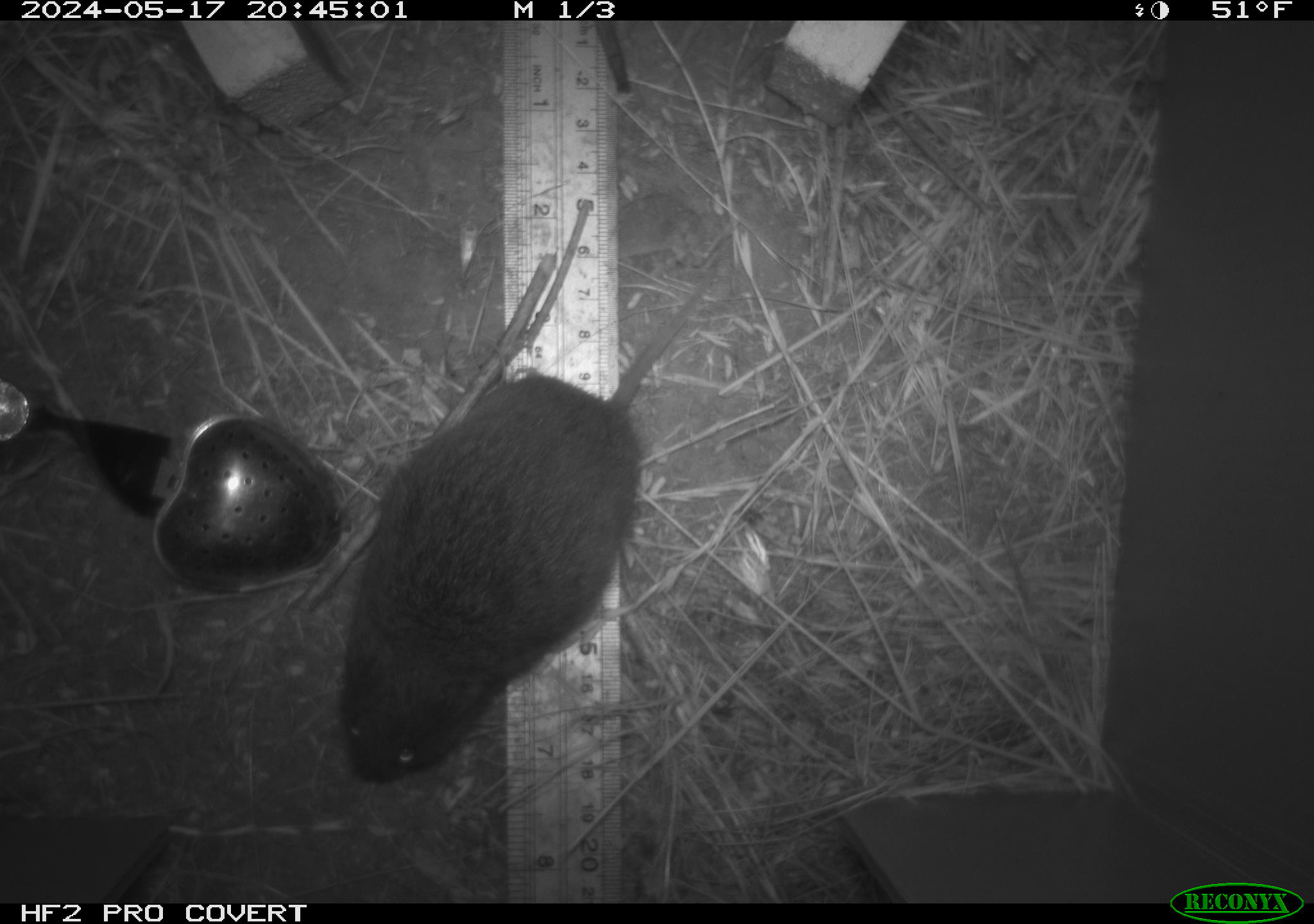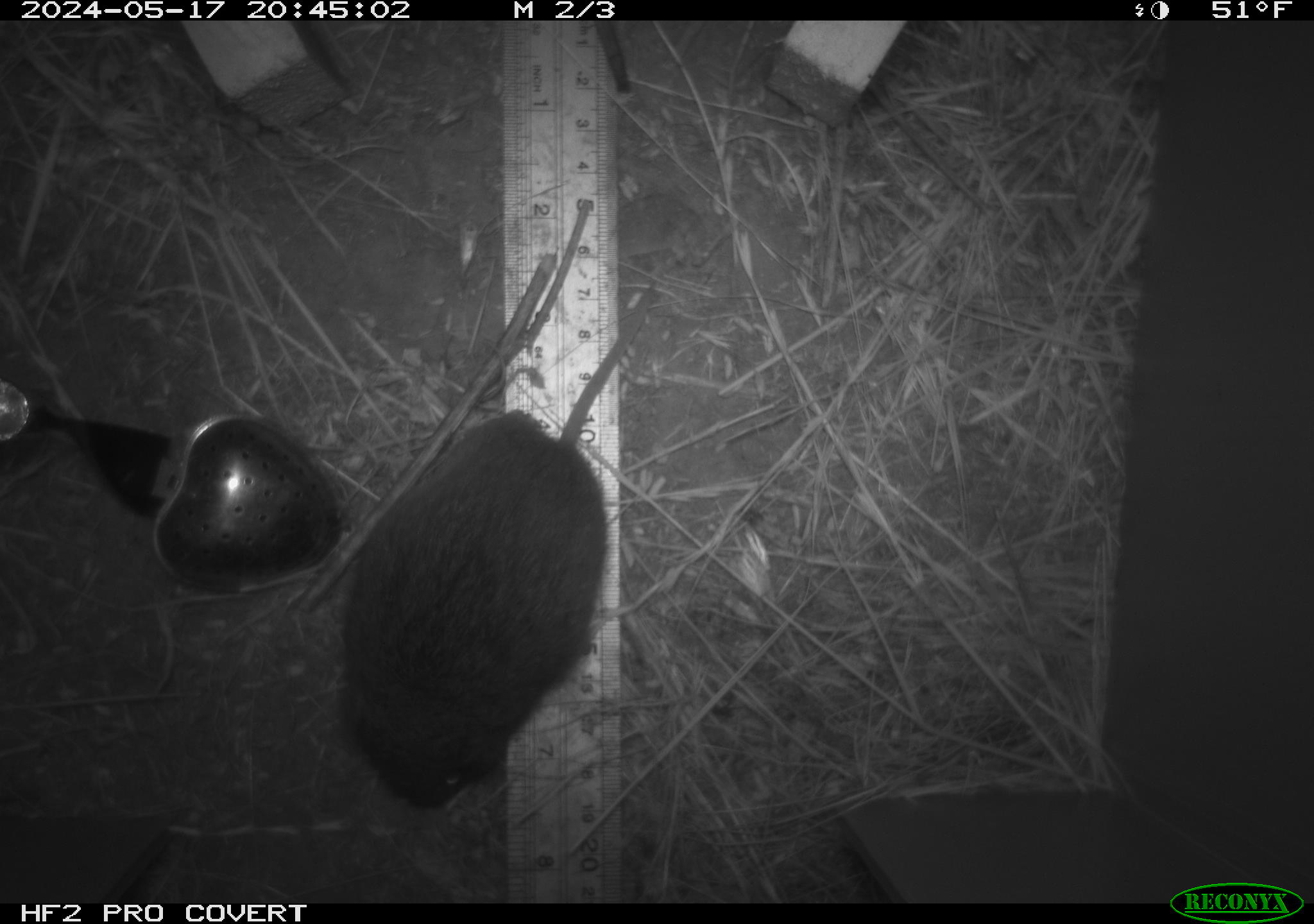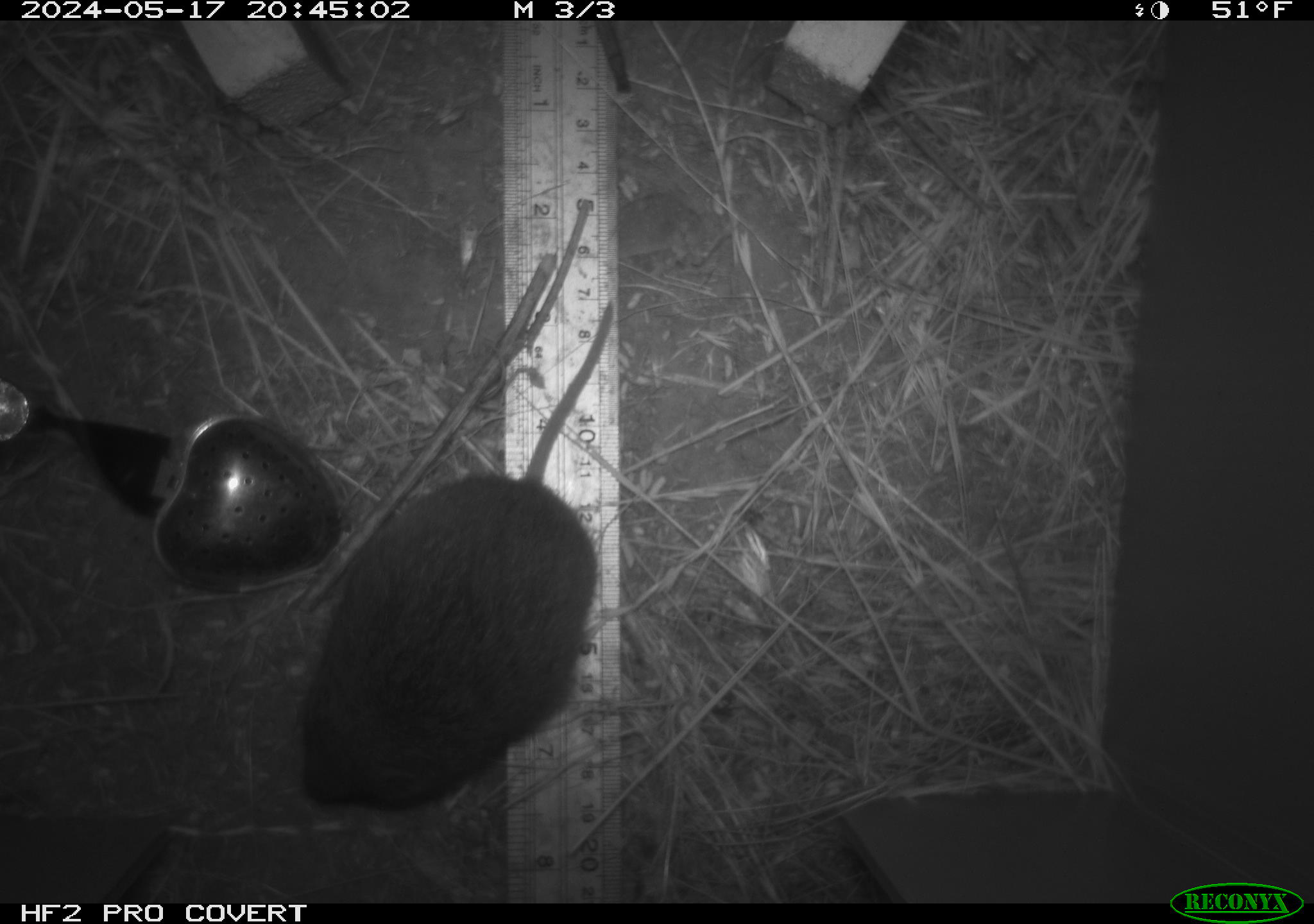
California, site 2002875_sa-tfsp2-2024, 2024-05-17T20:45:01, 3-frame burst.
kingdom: Animalia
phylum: Chordata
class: Mammalia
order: Rodentia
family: Cricetidae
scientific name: Arvicolinae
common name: voles, lemmings, and muskrats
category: arvicolinae subfamily